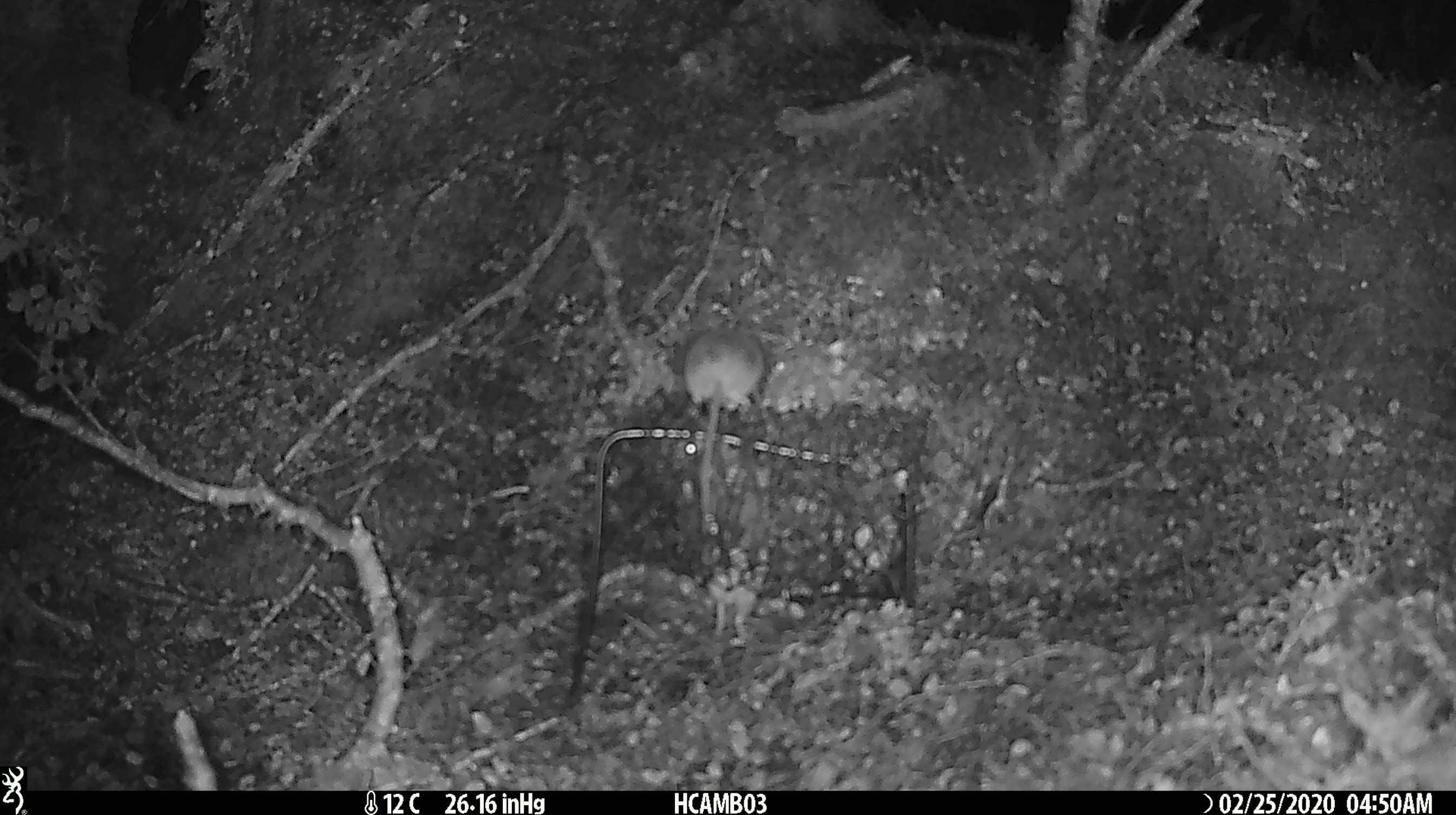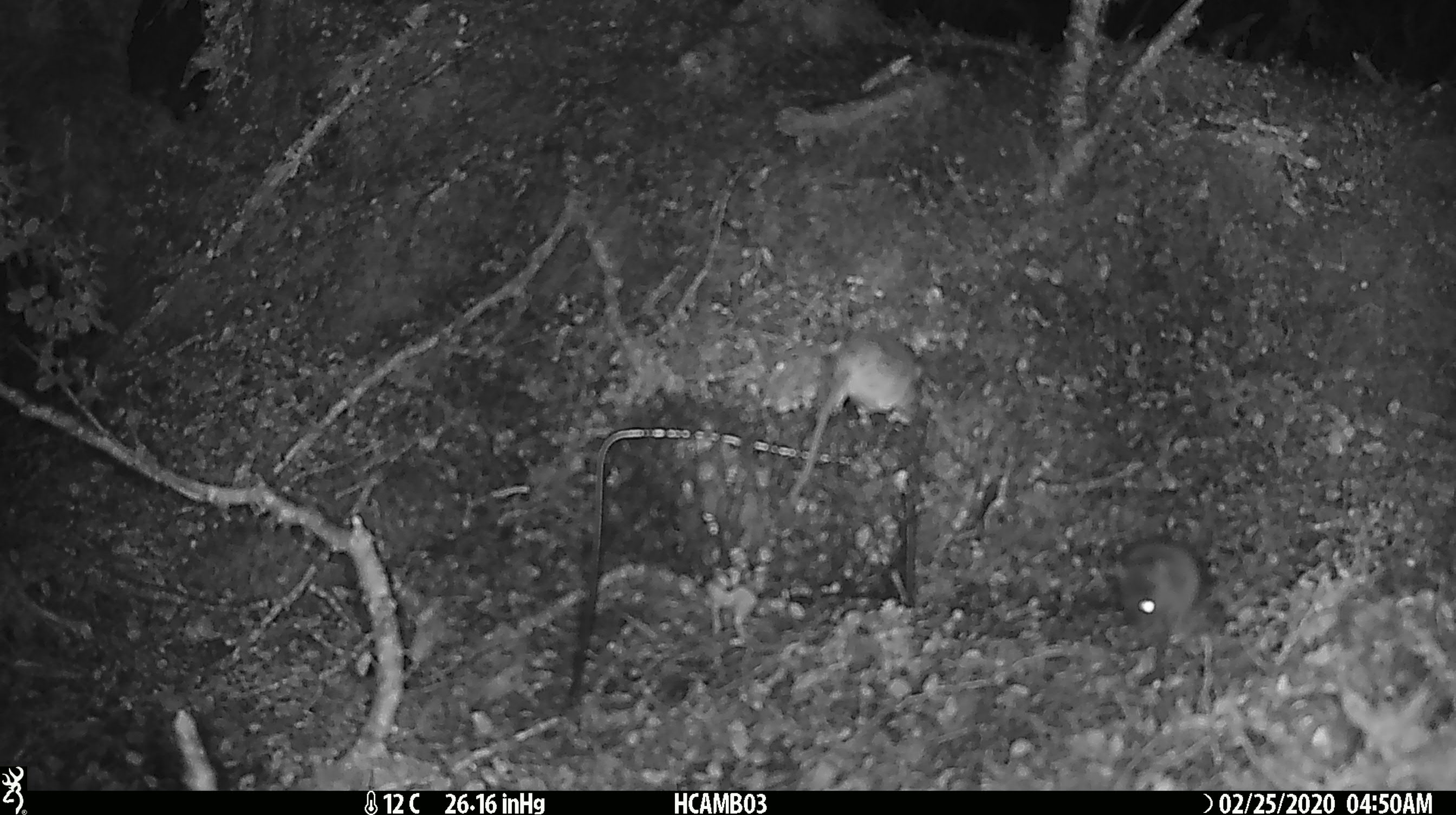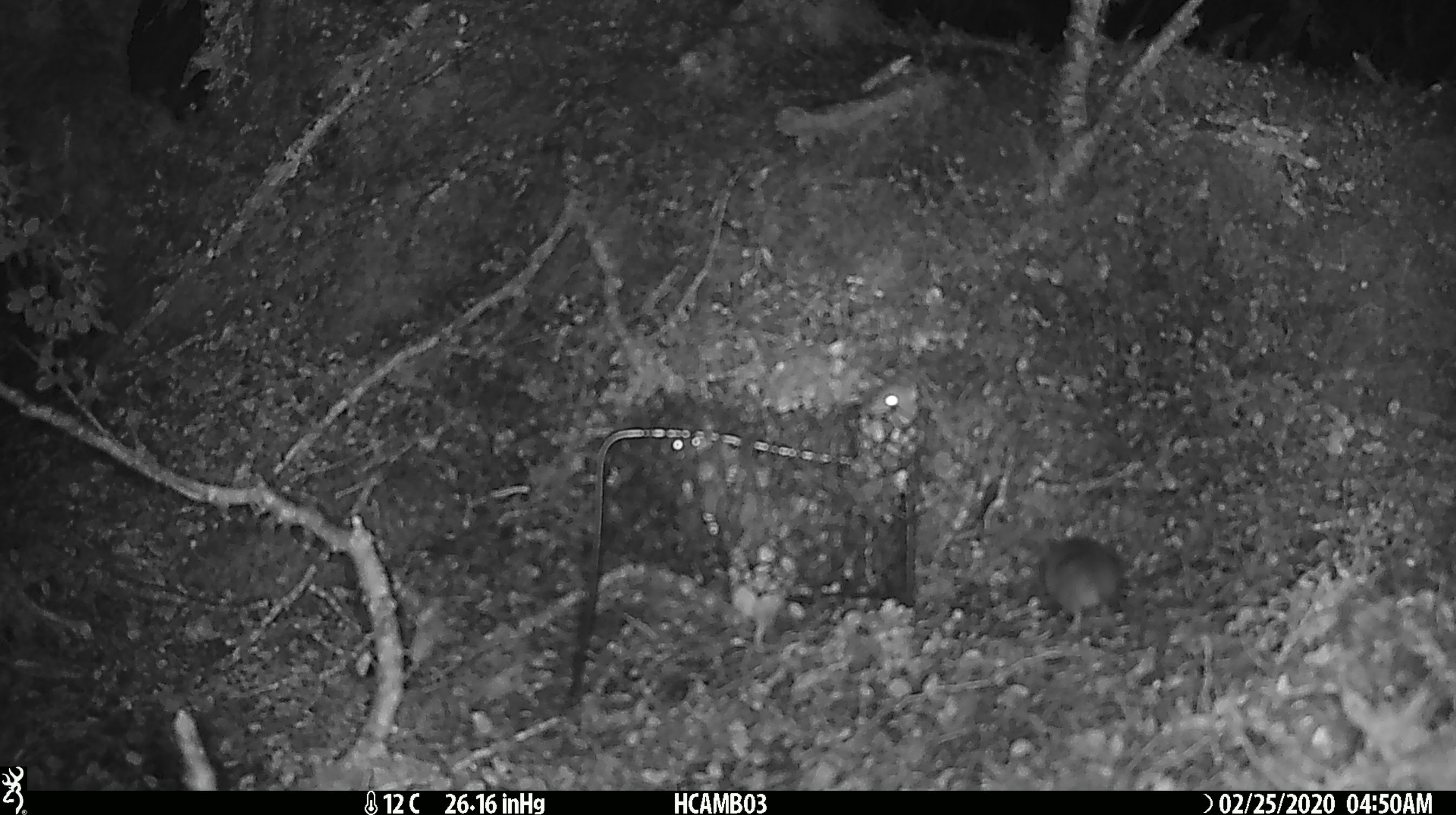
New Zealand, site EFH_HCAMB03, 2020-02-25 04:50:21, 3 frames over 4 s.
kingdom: Animalia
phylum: Chordata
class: Mammalia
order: Rodentia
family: Muridae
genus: Mus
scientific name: Mus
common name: mouse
Mouse (Mus).